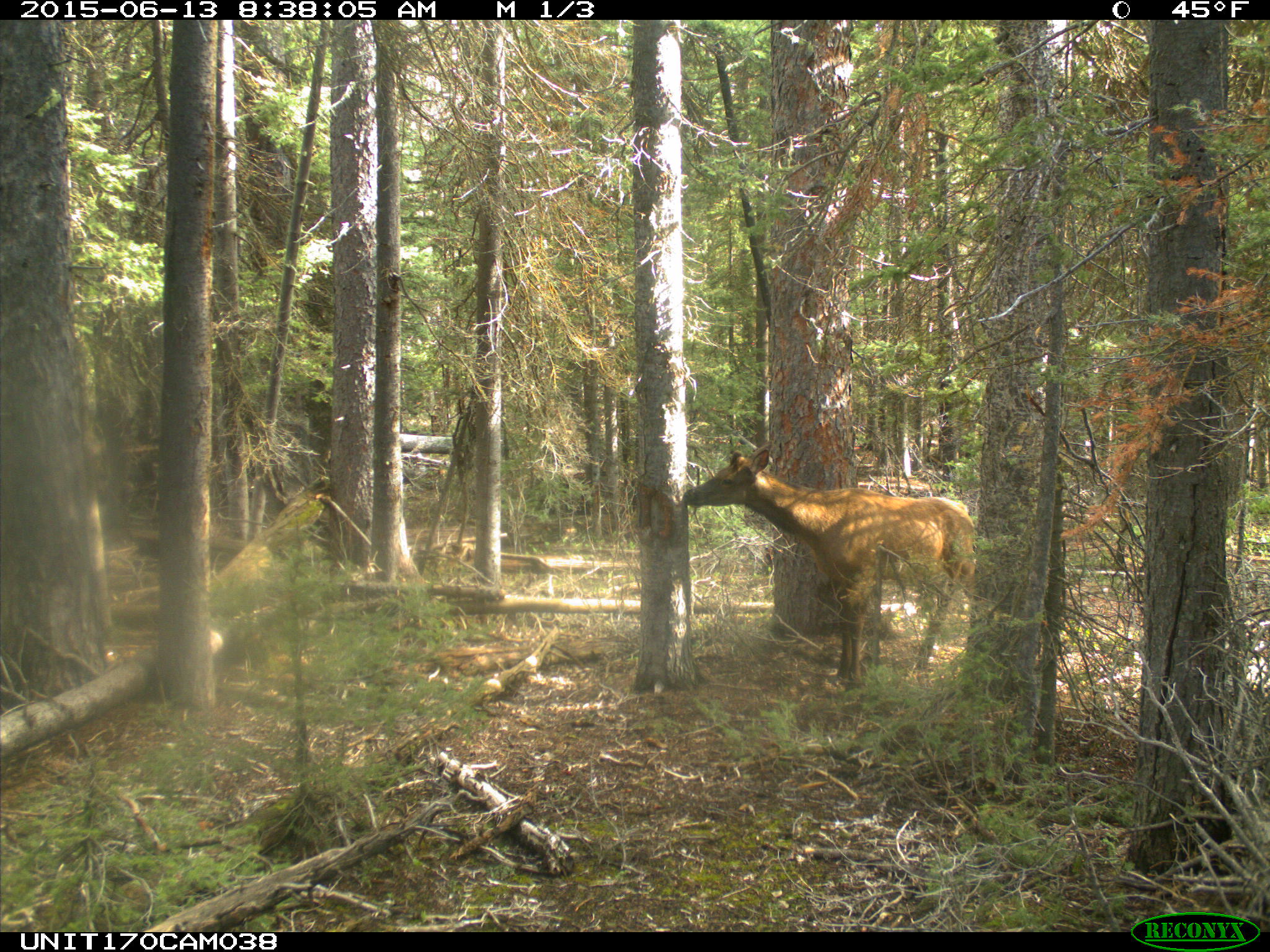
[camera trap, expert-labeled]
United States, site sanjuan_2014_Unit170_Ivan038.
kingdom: Animalia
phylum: Chordata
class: Mammalia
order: Artiodactyla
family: Cervidae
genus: Cervus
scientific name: Cervus elaphus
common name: red deer